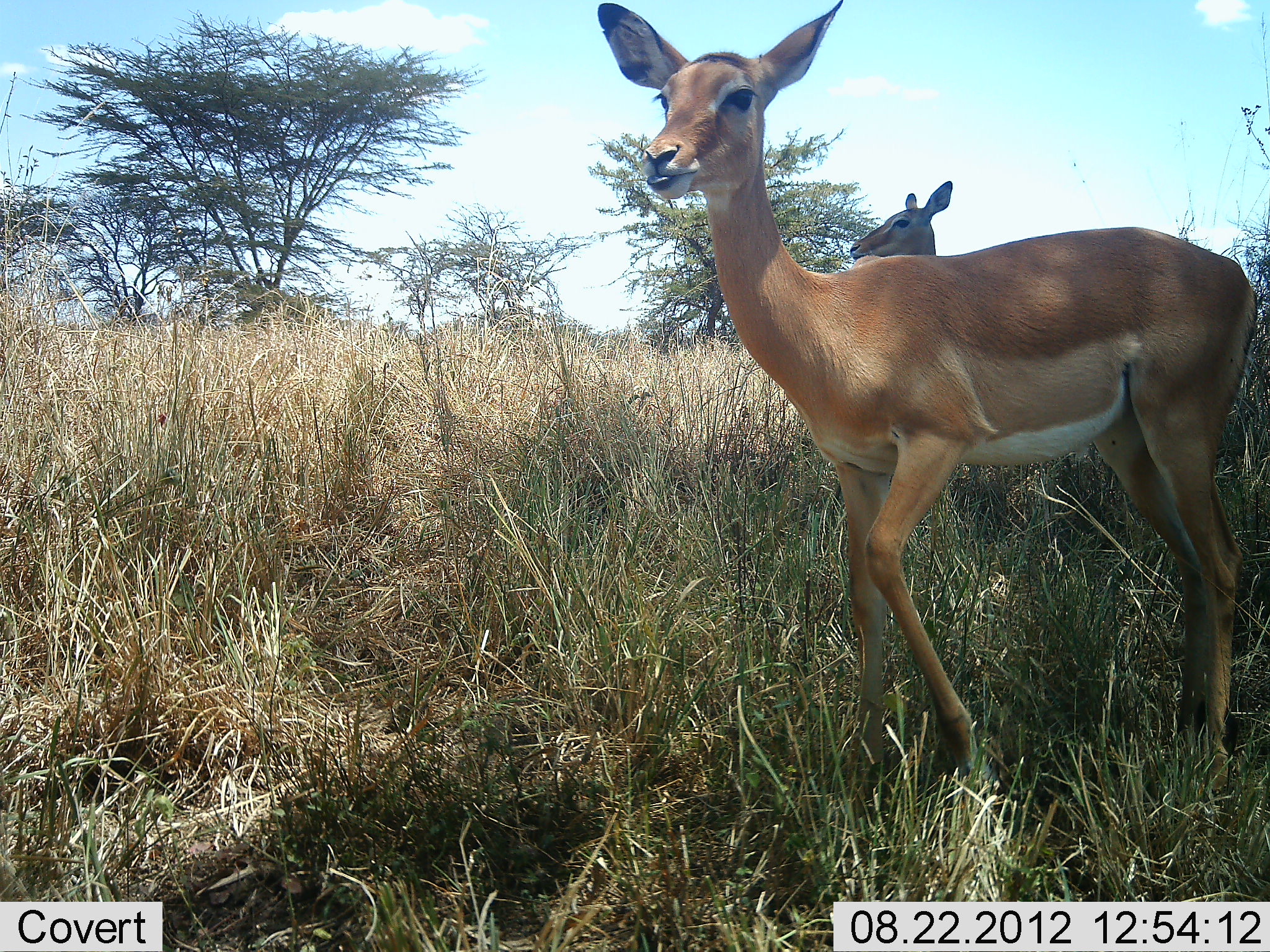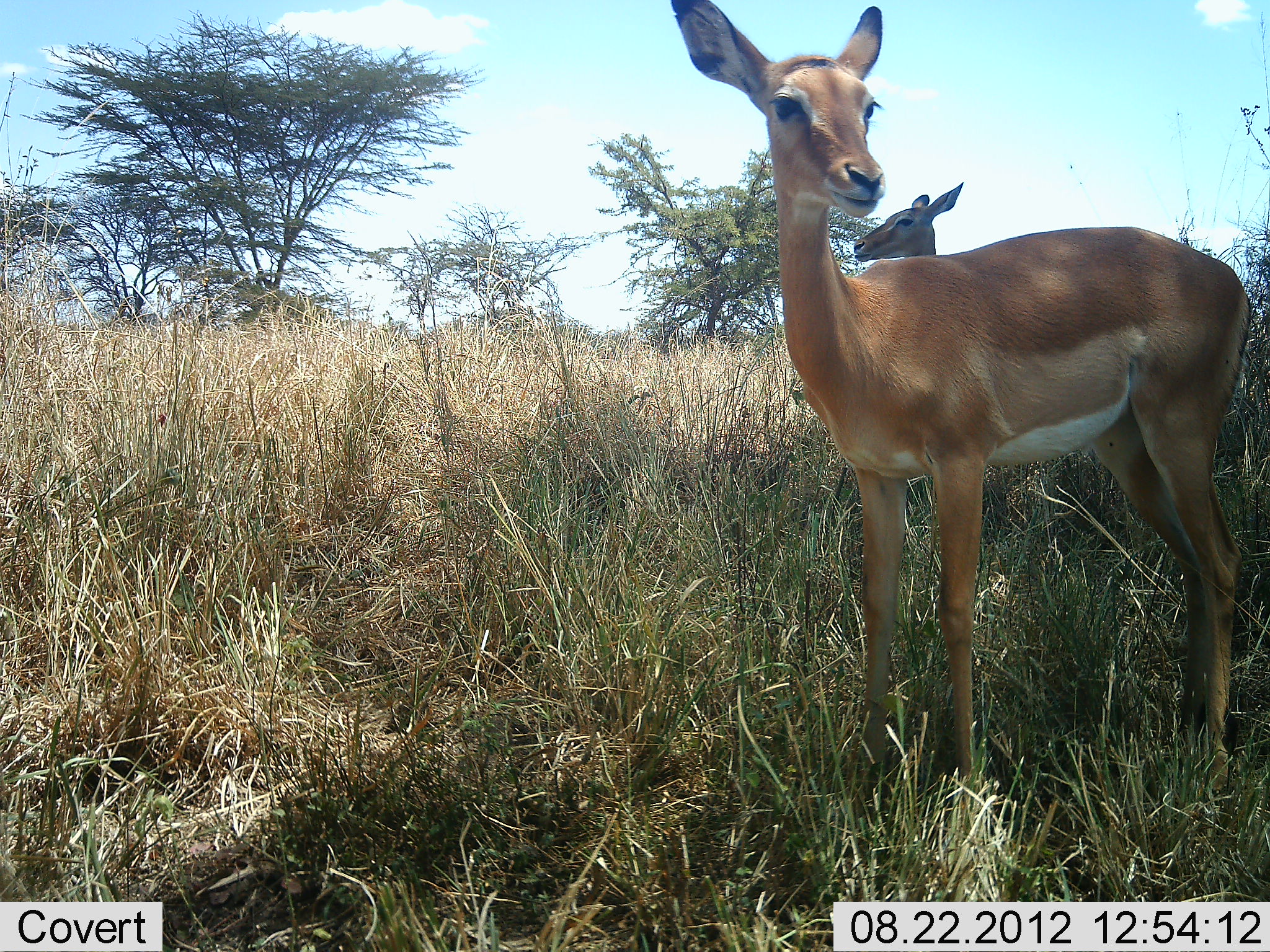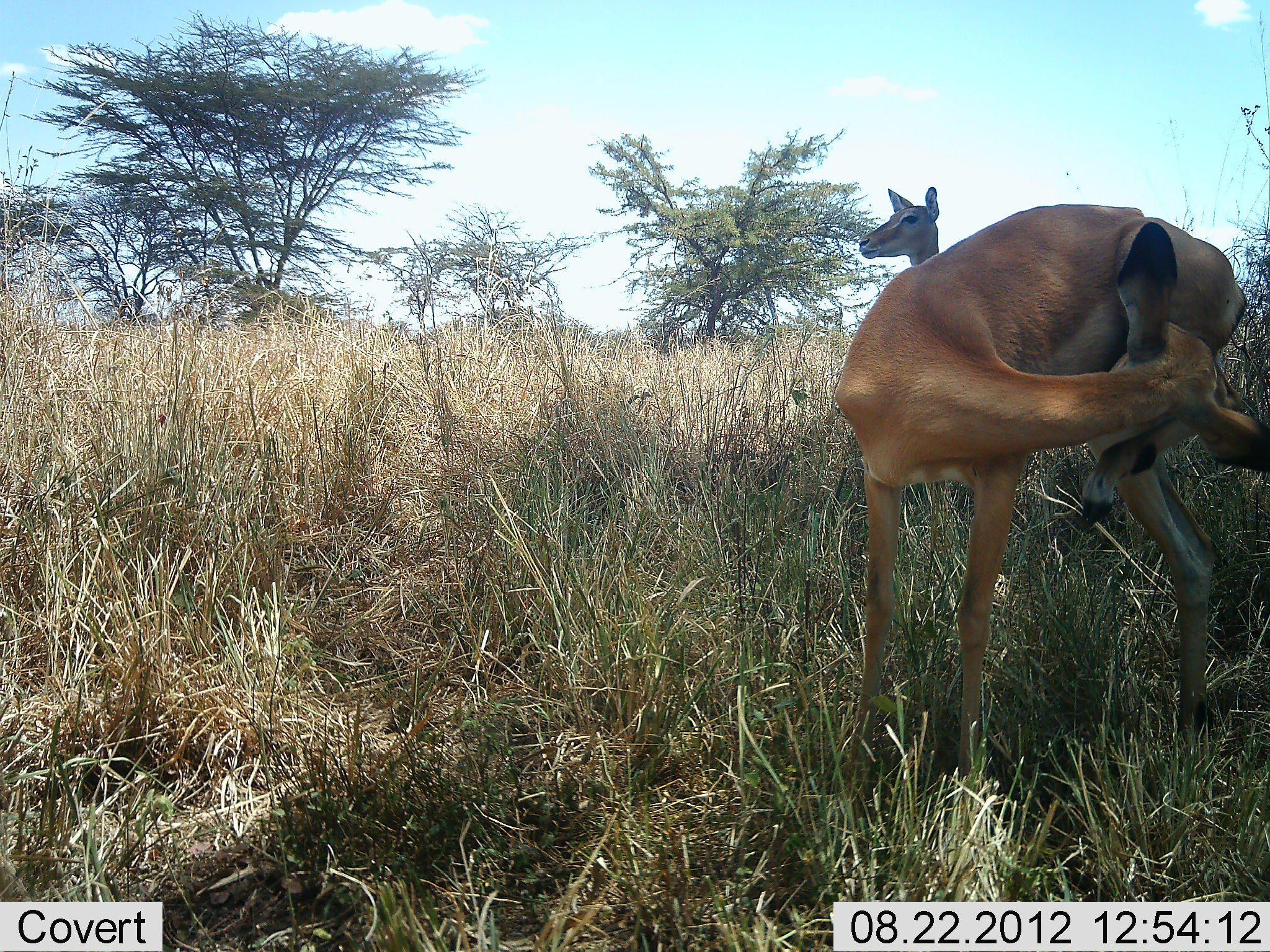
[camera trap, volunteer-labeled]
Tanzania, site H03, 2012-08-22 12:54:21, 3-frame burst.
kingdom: Animalia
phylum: Chordata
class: Mammalia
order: Artiodactyla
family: Bovidae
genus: Aepyceros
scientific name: Aepyceros melampus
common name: impala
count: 2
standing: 100%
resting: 0%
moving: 0%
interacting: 0%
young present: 0%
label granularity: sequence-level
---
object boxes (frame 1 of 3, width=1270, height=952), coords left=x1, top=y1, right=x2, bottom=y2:
animal: left=577, top=0, right=1260, bottom=821; left=848, top=177, right=956, bottom=263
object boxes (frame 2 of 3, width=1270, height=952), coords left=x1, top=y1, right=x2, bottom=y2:
animal: left=660, top=0, right=1258, bottom=812; left=851, top=179, right=967, bottom=265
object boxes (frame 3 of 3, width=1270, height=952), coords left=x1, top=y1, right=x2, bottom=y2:
animal: left=830, top=204, right=1270, bottom=807; left=857, top=185, right=948, bottom=268